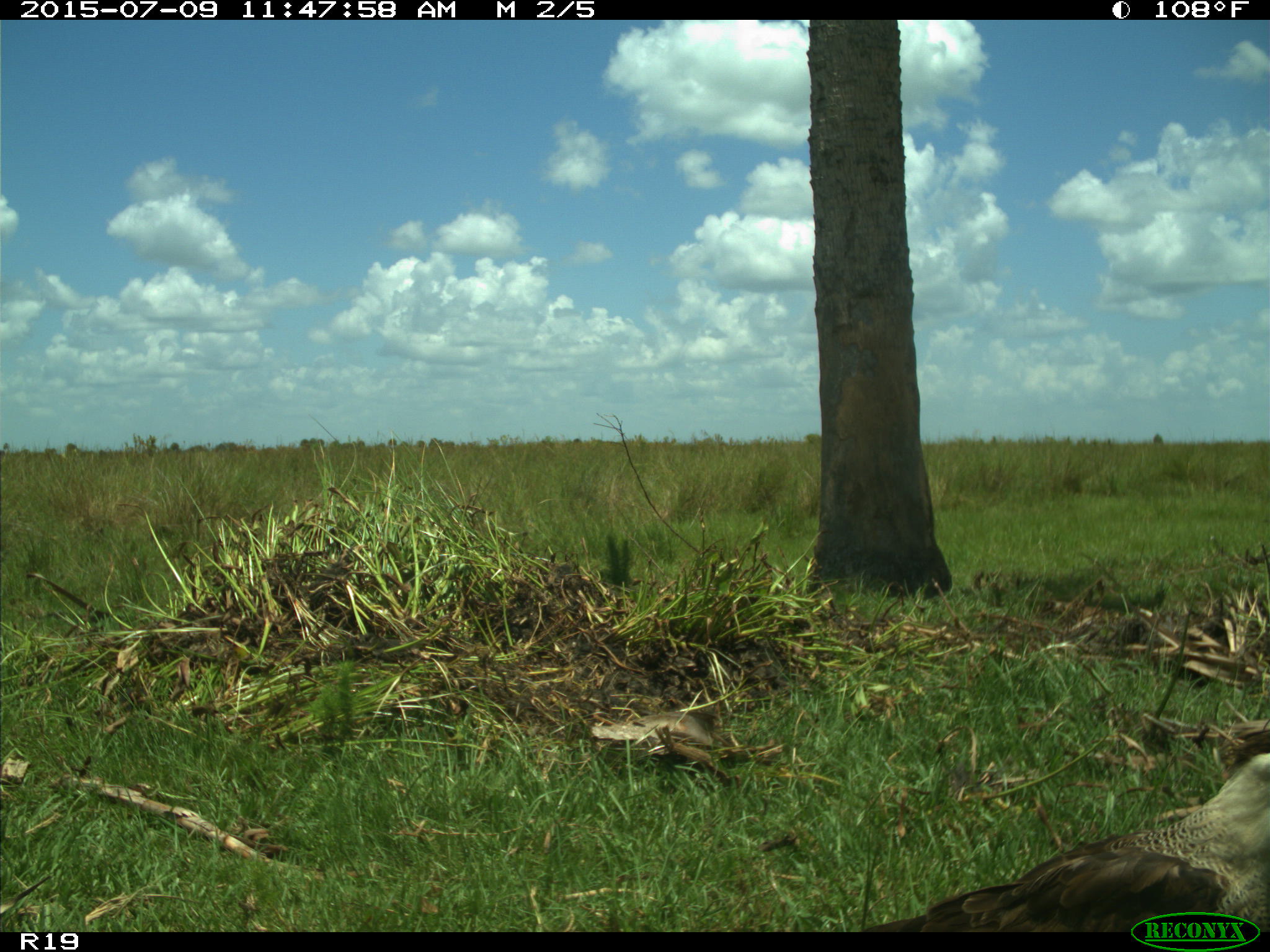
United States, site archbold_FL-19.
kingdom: Animalia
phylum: Chordata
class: Aves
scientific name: Aves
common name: birds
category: unidentified bird